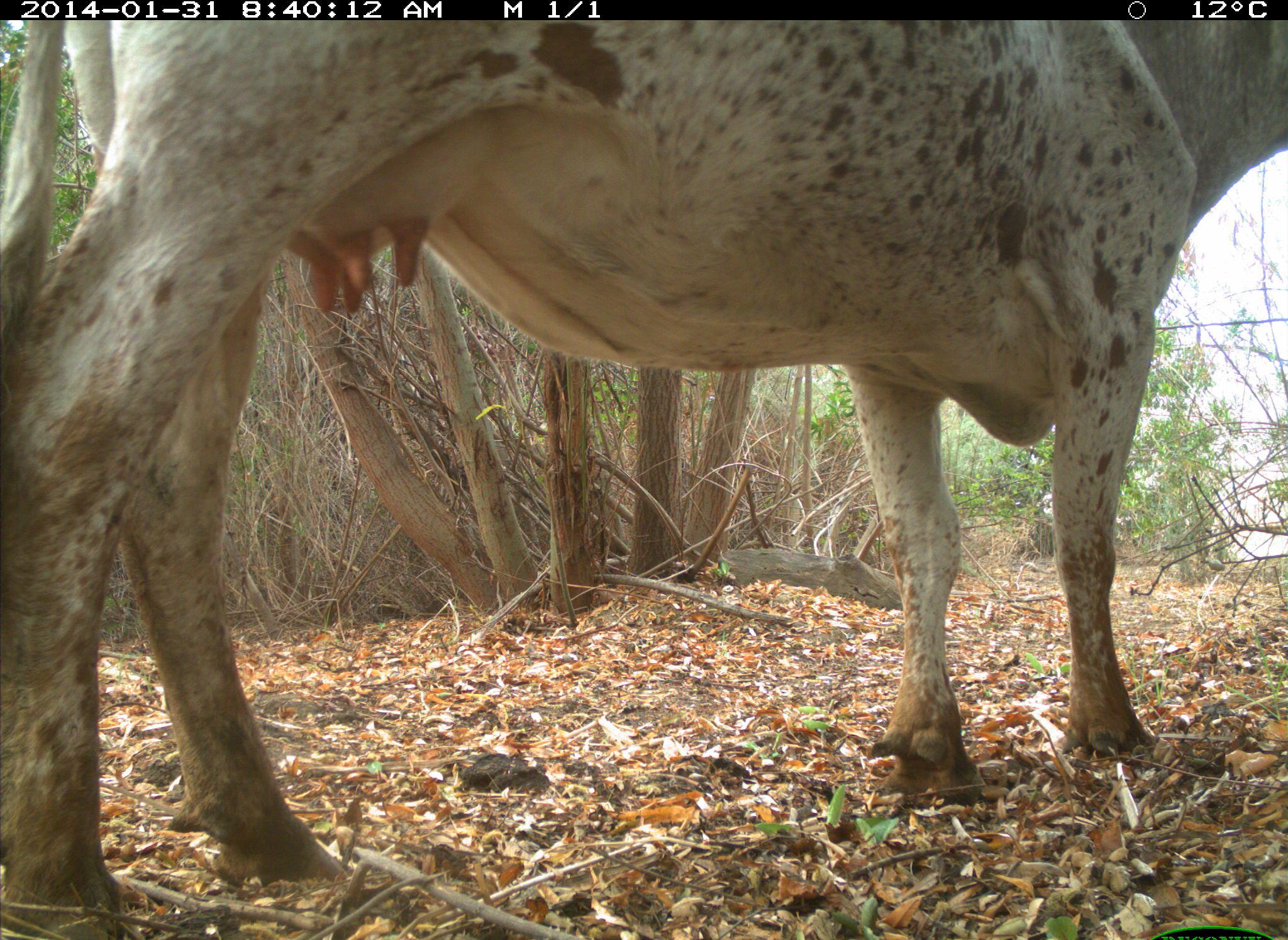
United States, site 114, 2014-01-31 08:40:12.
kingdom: Animalia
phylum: Chordata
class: Mammalia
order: Artiodactyla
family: Bovidae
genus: Bos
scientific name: Bos taurus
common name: cow